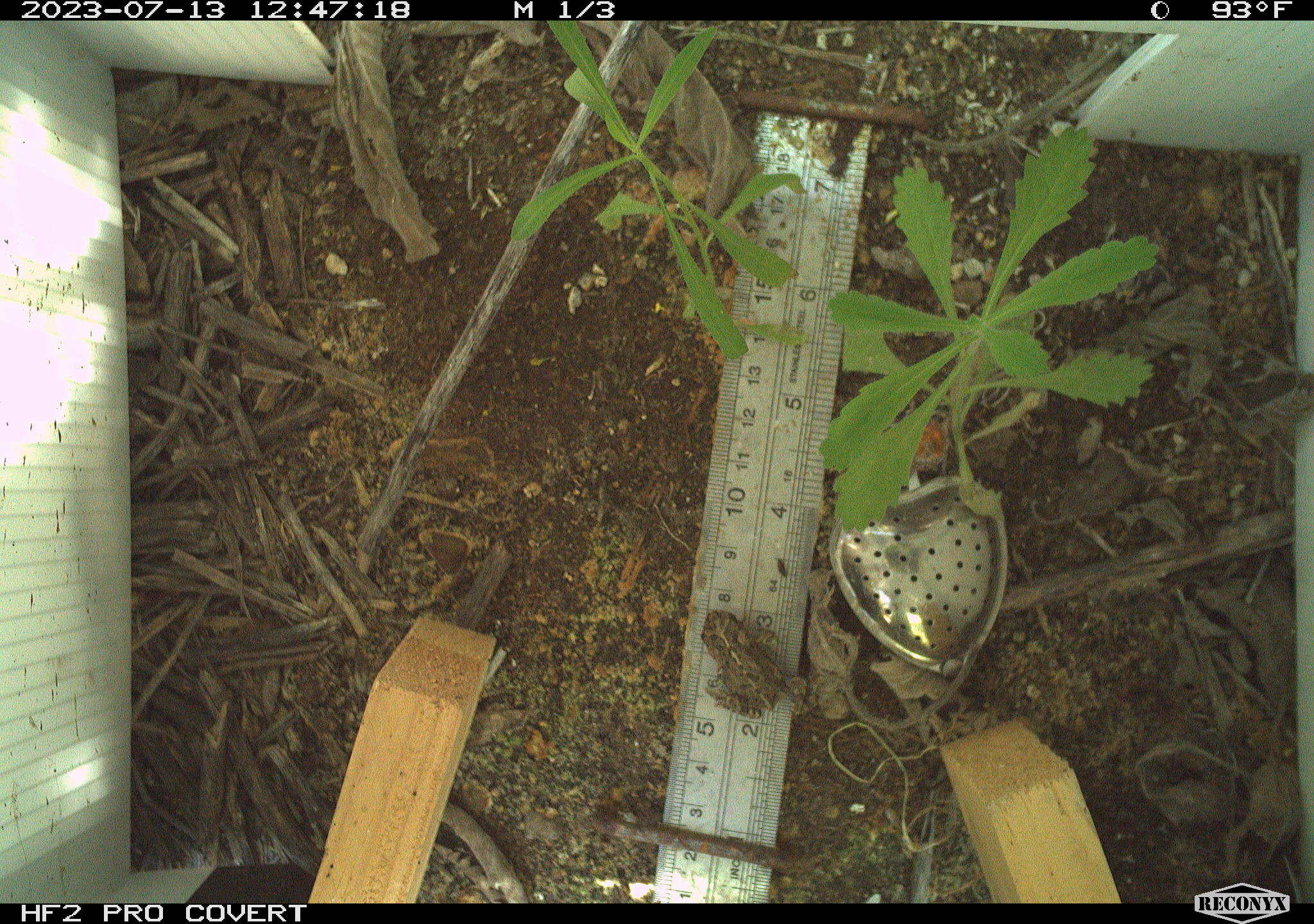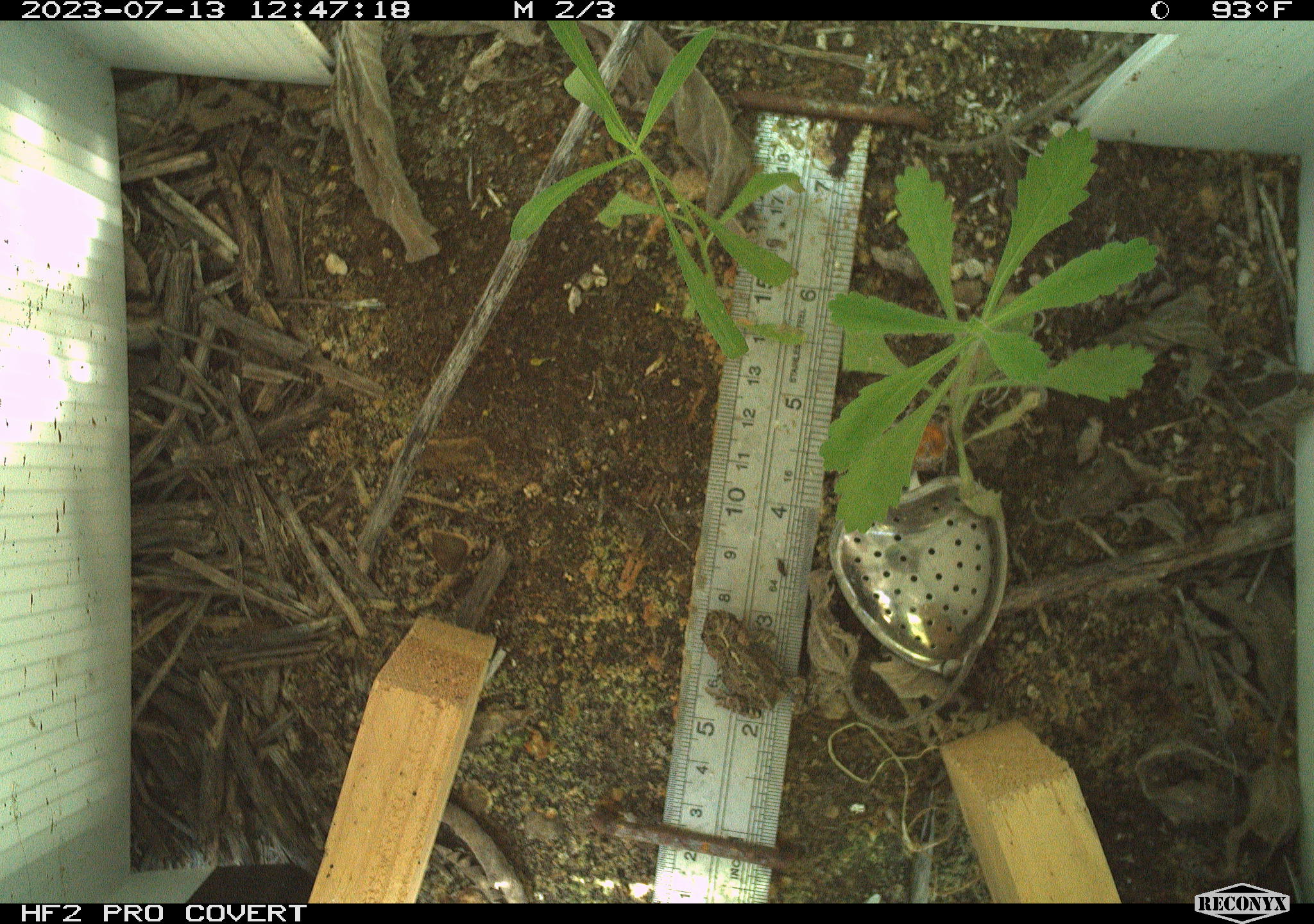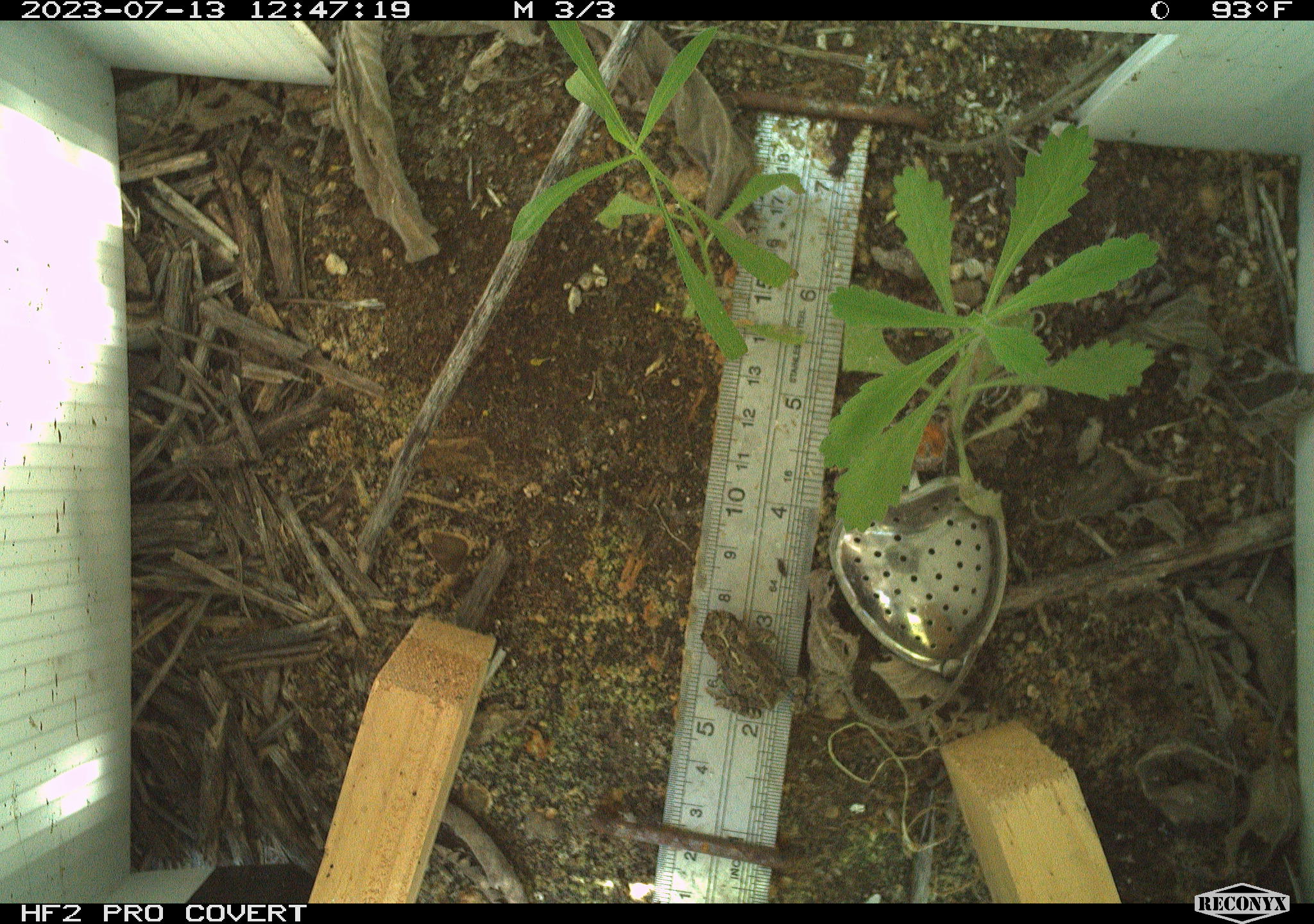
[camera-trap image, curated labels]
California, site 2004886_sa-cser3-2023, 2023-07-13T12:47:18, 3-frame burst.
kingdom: Animalia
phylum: Chordata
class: Amphibia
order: Anura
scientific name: Anura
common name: frogs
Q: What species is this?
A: Frogs (Anura).